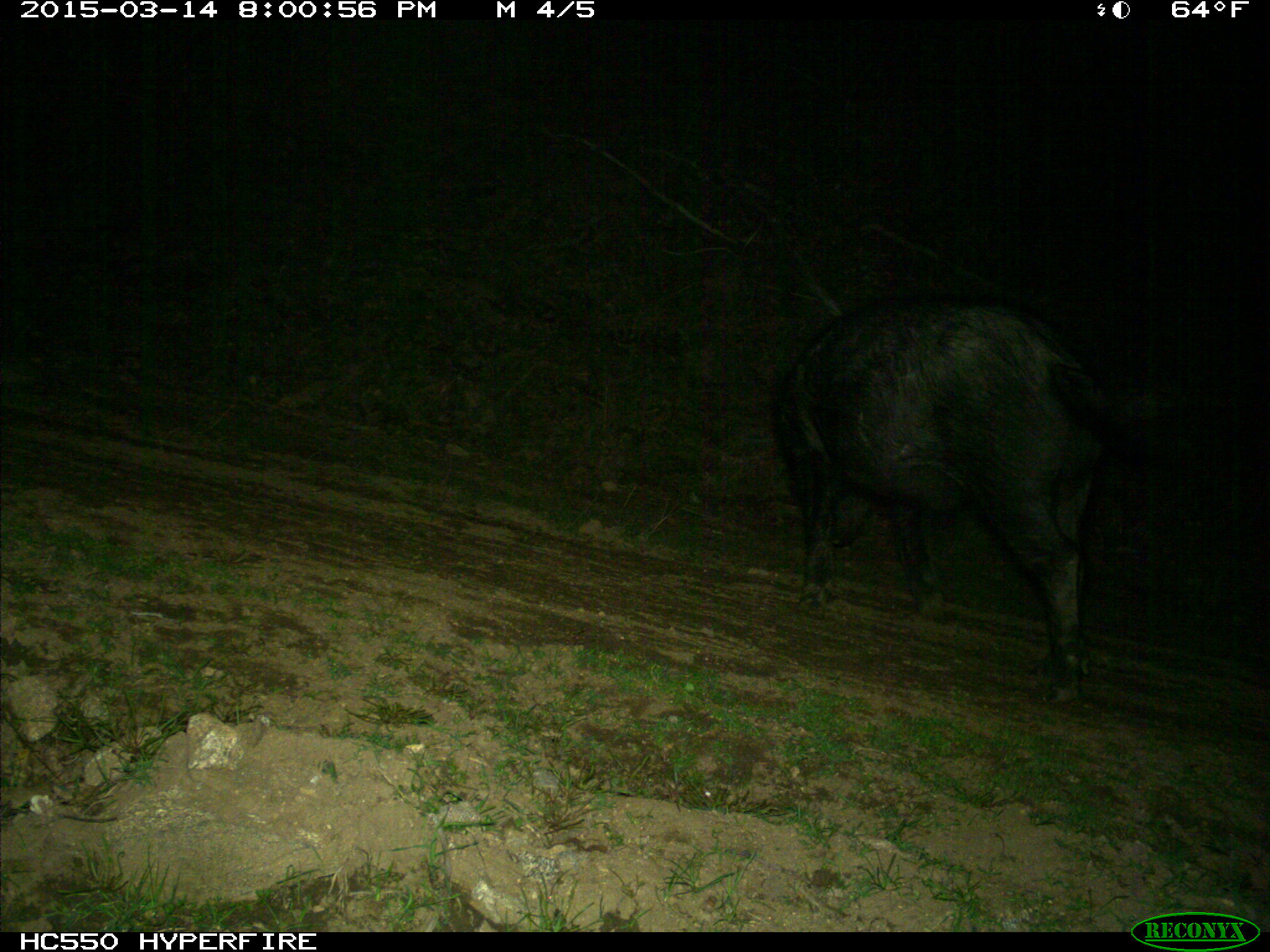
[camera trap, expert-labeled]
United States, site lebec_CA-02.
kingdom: Animalia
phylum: Chordata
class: Mammalia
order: Artiodactyla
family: Suidae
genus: Sus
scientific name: Sus scrofa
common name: wild boar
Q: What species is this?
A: Sus scrofa (wild boar).